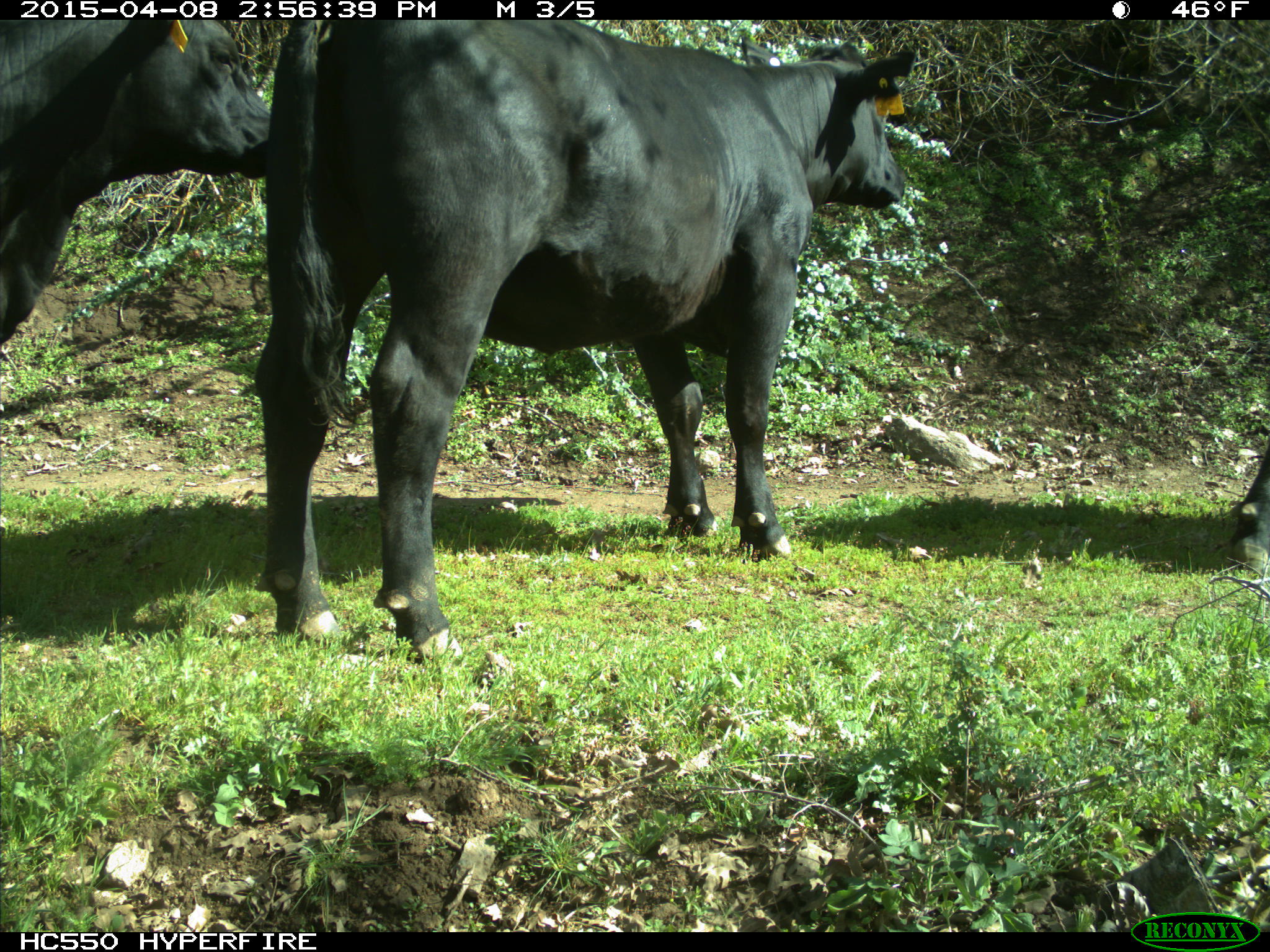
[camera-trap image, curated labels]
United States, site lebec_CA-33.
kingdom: Animalia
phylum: Chordata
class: Mammalia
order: Artiodactyla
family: Bovidae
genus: Bos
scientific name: Bos taurus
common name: domestic cow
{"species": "Bos taurus (domestic cow)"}